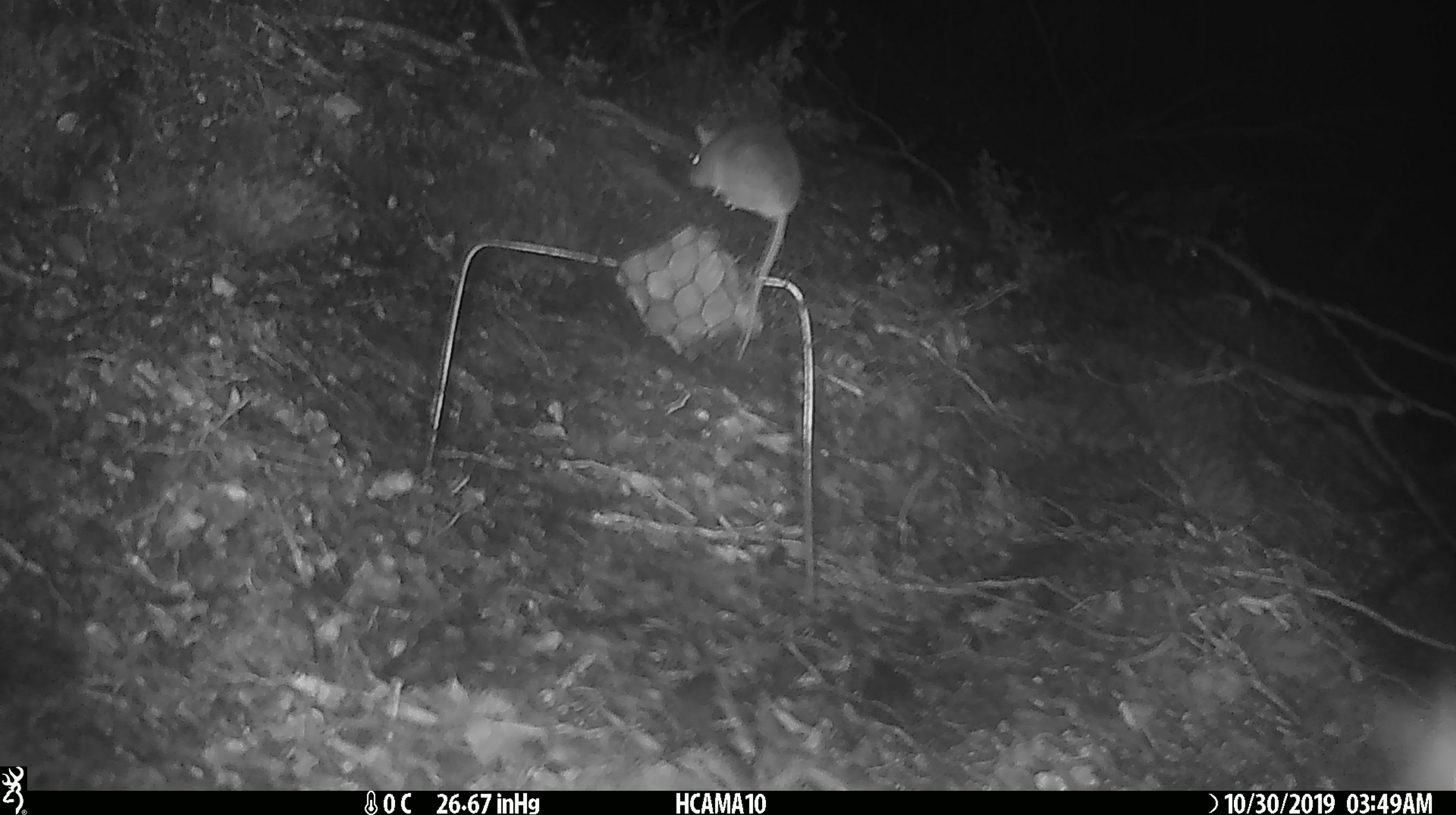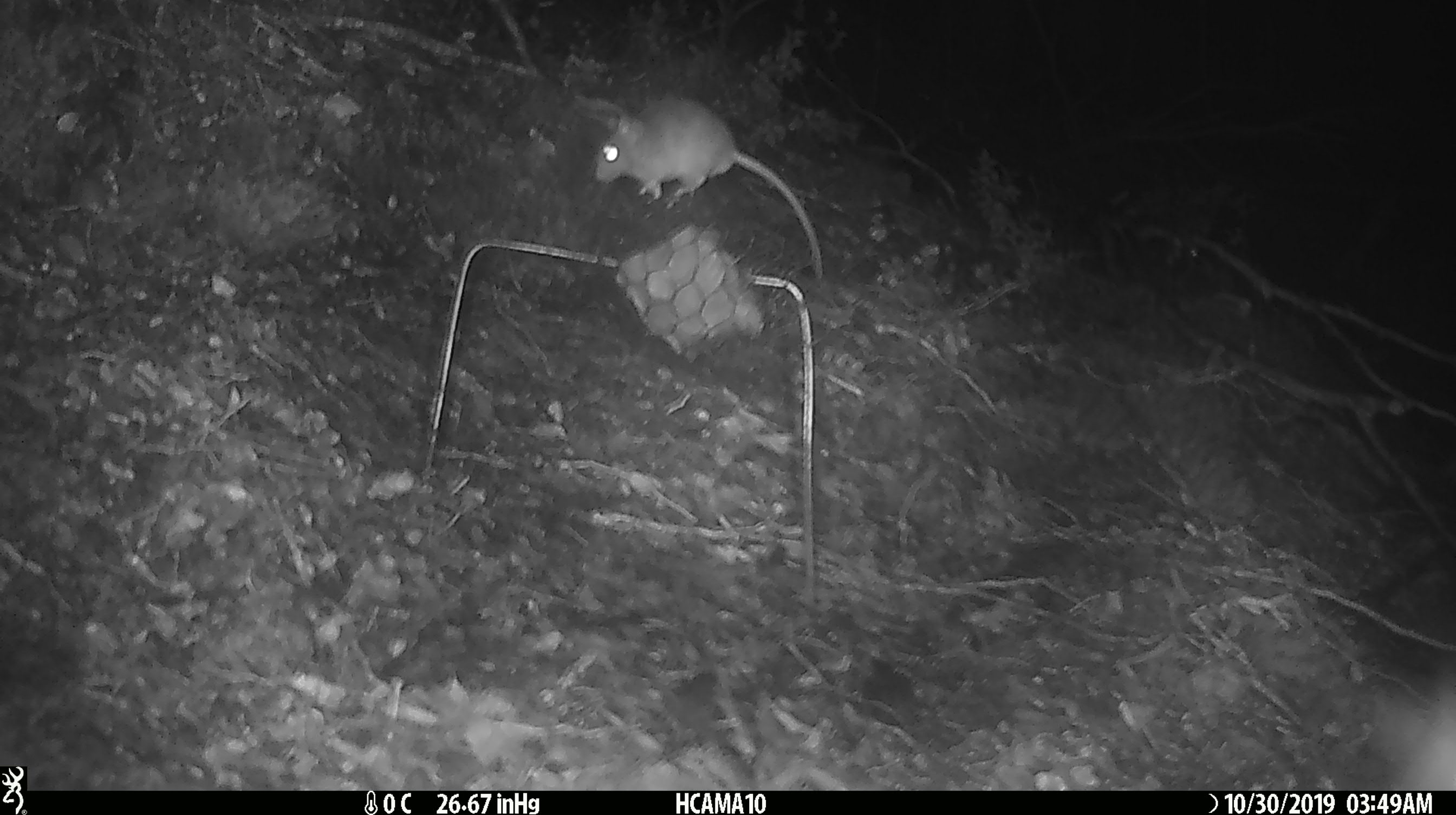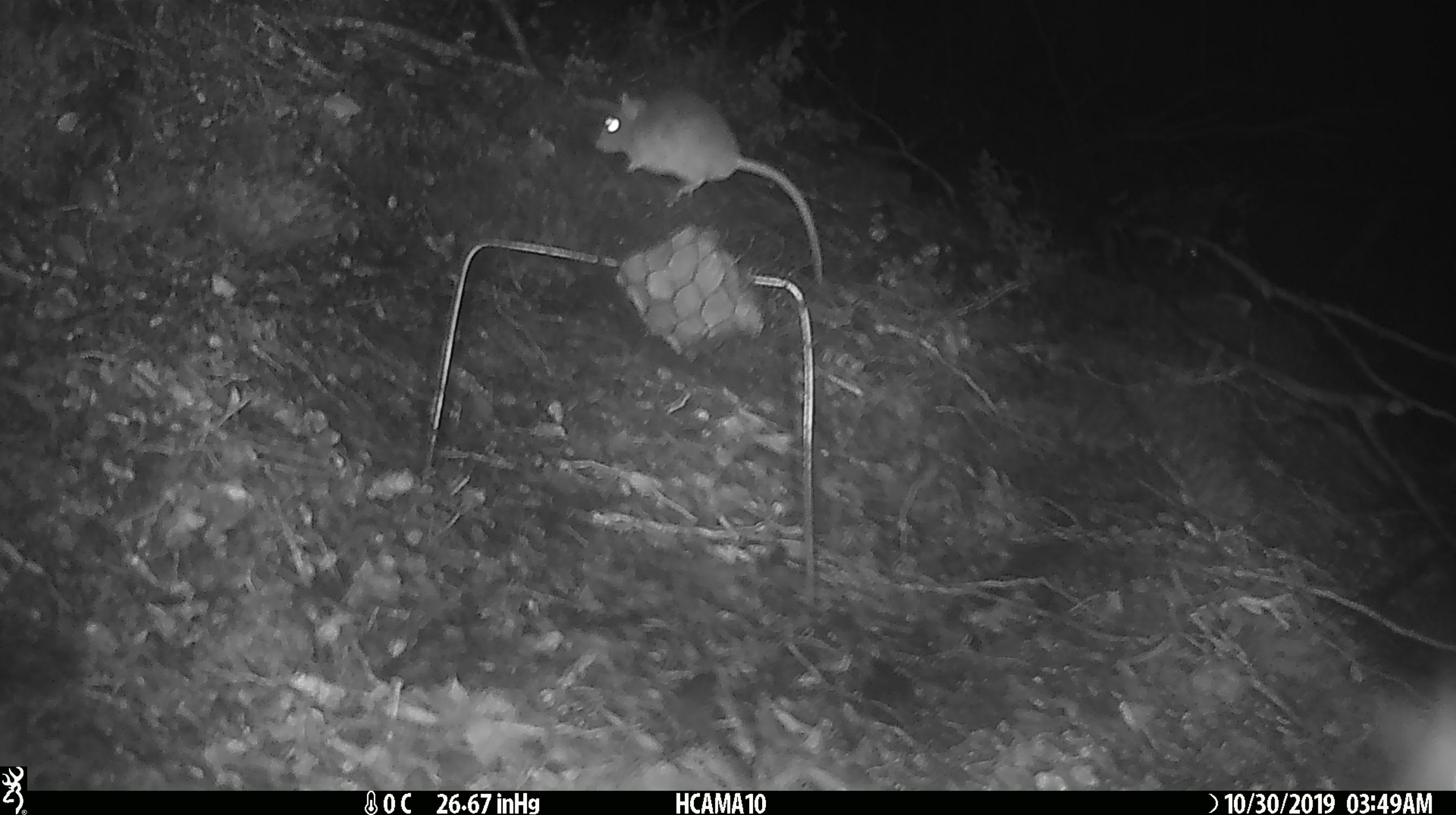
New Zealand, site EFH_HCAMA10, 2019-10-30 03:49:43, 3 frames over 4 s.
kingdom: Animalia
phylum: Chordata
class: Mammalia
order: Rodentia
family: Muridae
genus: Mus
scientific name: Mus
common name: mouse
Mouse (Mus).